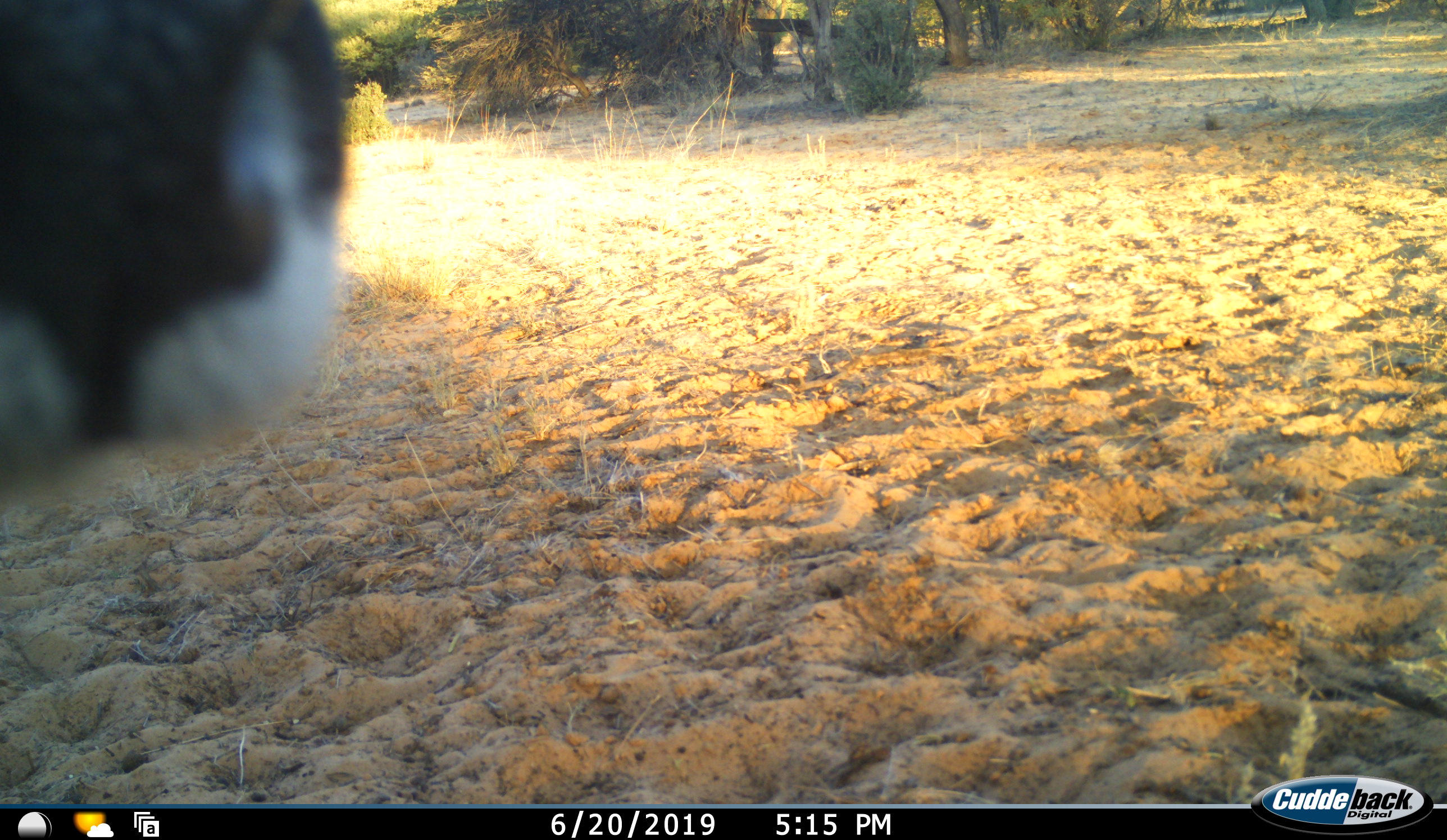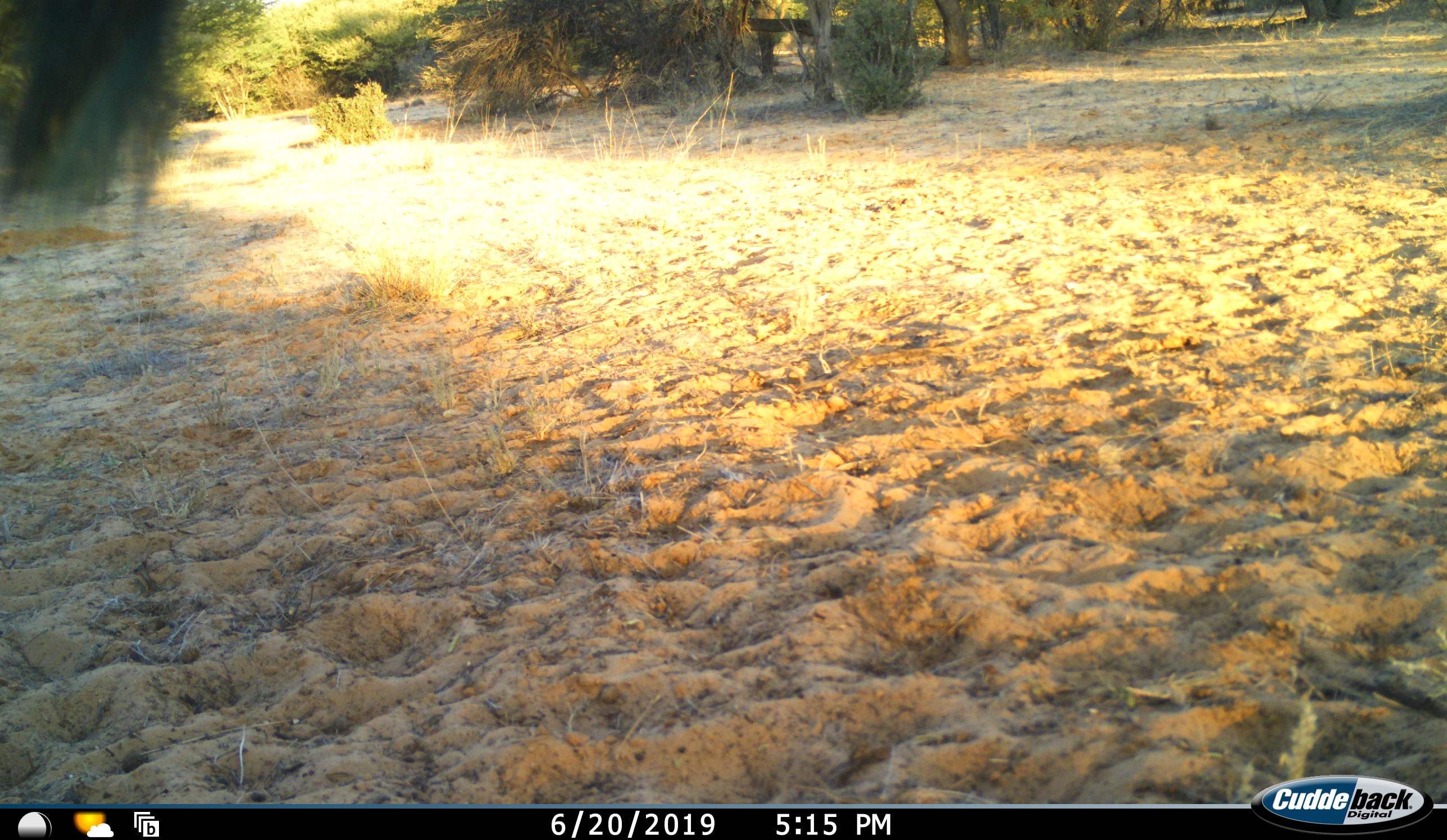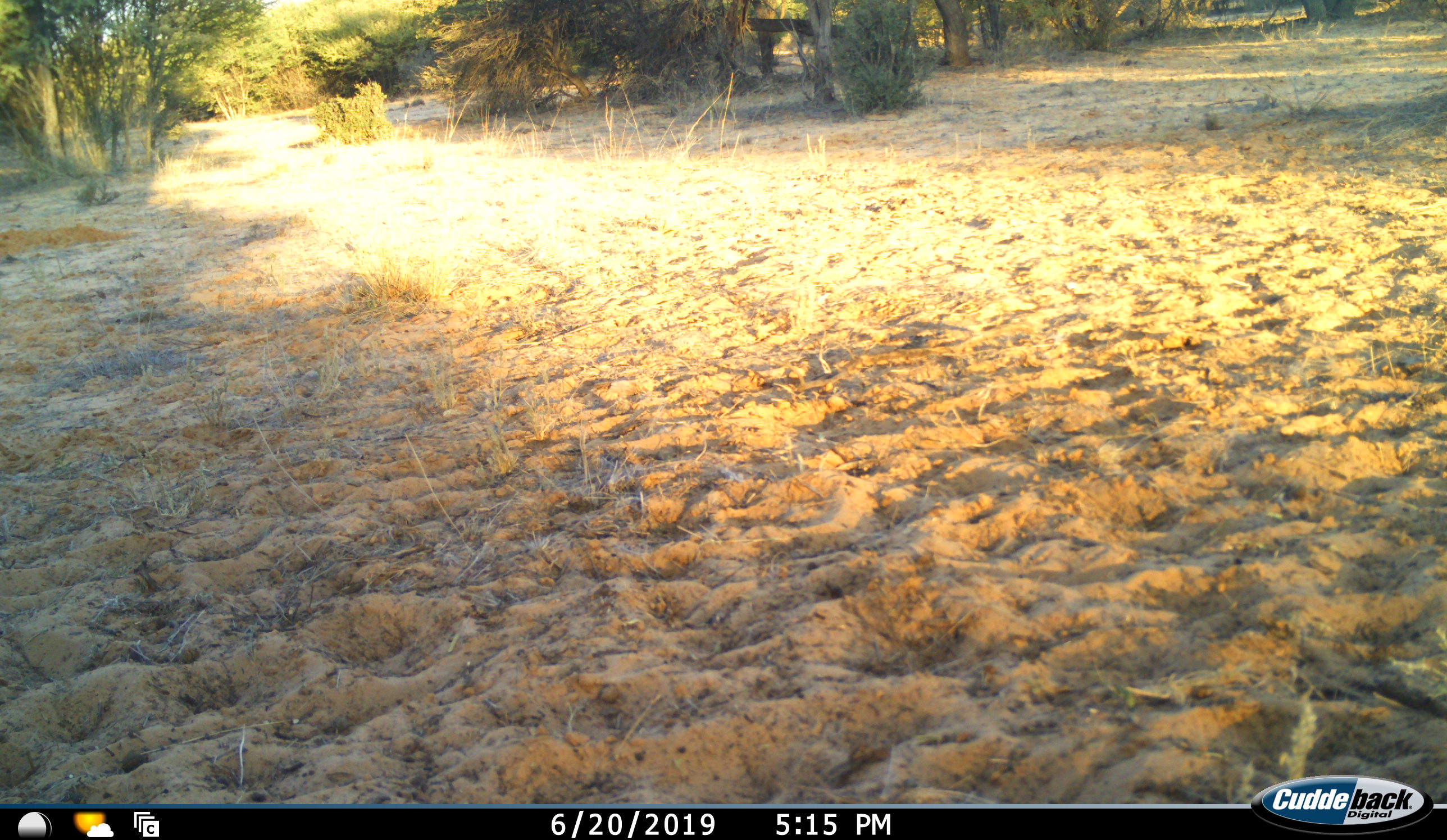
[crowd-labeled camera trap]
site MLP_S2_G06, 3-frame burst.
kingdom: Animalia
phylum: Chordata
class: Mammalia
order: Artiodactyla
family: Bovidae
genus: Oryx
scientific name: Oryx gazella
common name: gemsbok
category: oryx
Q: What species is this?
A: Oryx (gemsbok) (Oryx gazella).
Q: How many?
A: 1.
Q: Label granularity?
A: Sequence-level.